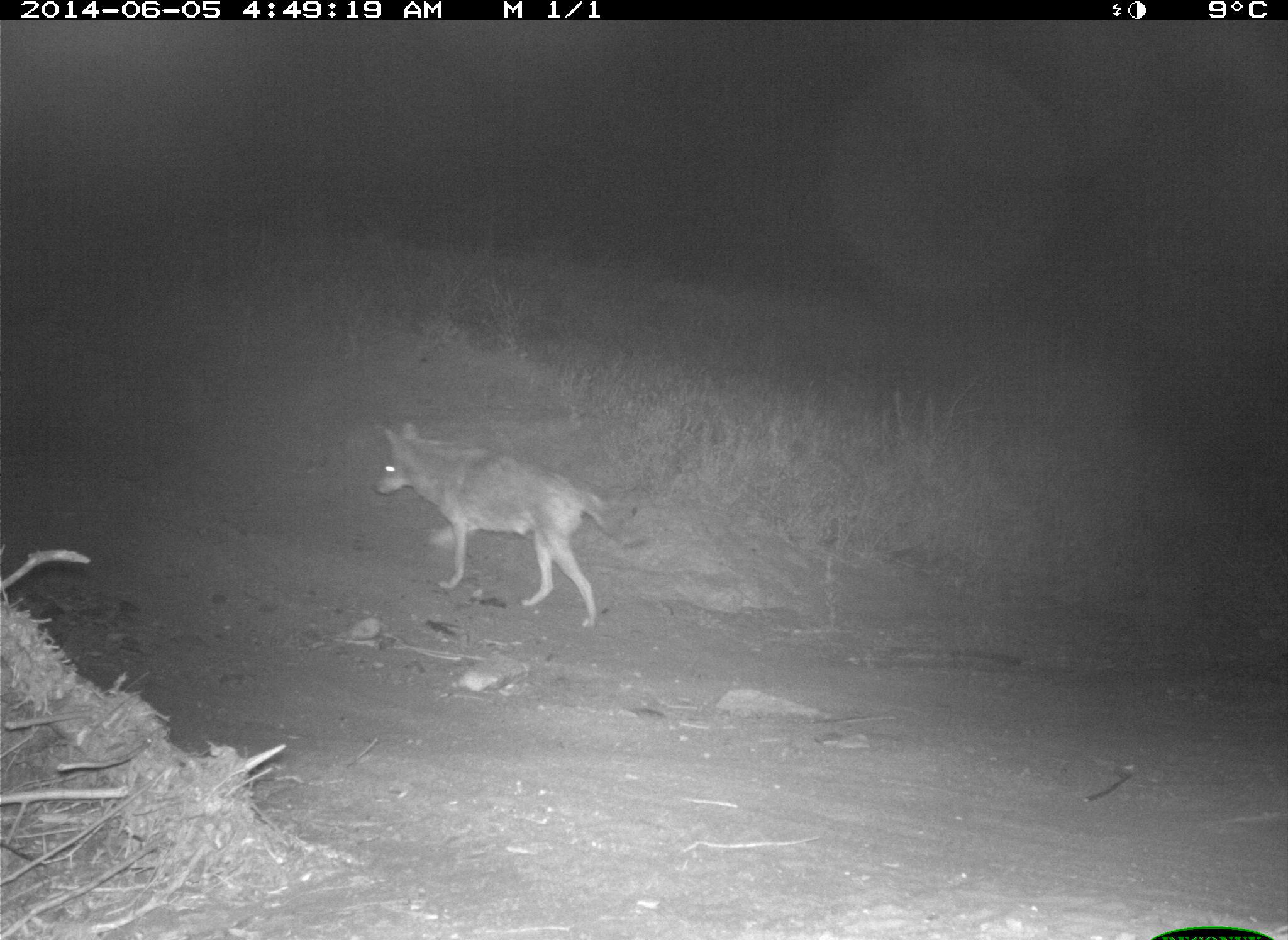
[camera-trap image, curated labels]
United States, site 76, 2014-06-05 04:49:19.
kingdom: Animalia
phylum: Chordata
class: Mammalia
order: Carnivora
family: Canidae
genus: Canis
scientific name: Canis latrans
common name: coyote